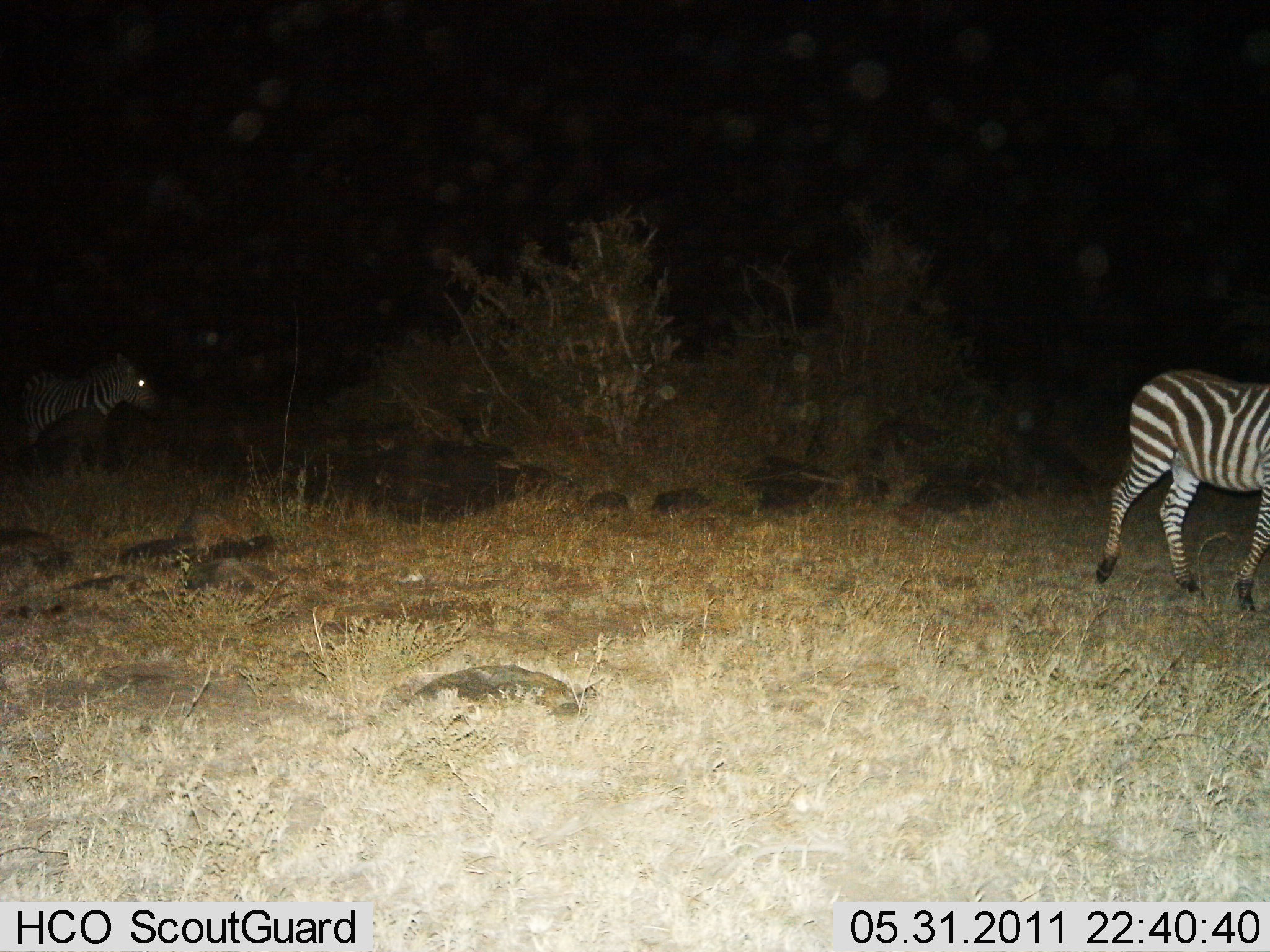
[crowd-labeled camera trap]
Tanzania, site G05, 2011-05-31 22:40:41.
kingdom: Animalia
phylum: Chordata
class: Mammalia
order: Perissodactyla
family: Equidae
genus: Equus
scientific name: Equus quagga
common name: plains zebra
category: zebra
Zebra (plains zebra) (Equus quagga), count 2. Behavior (volunteer vote fractions): standing 27%, resting 0%, moving 82%, interacting 0%. Young present (vote fraction): 0%. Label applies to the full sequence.